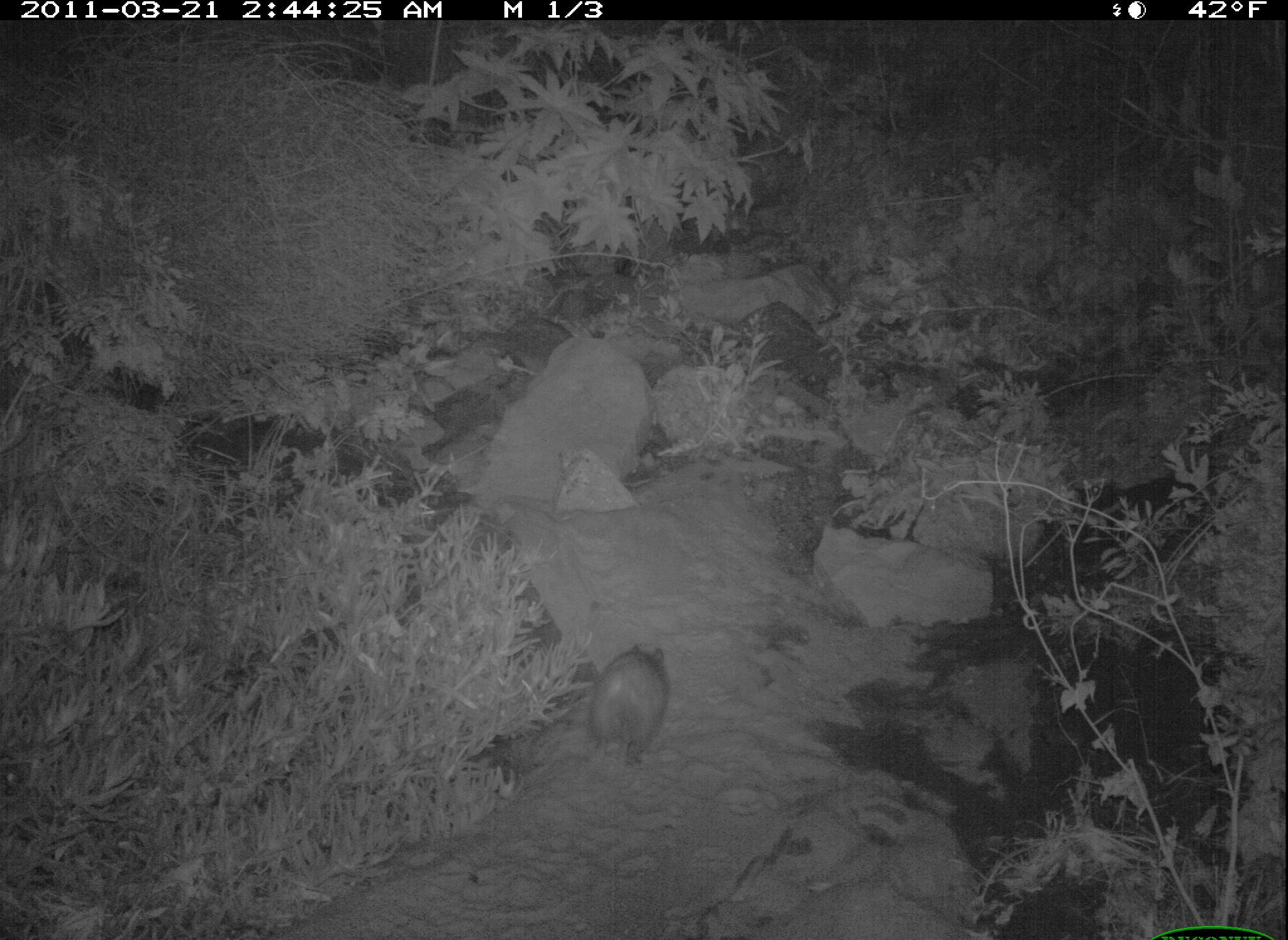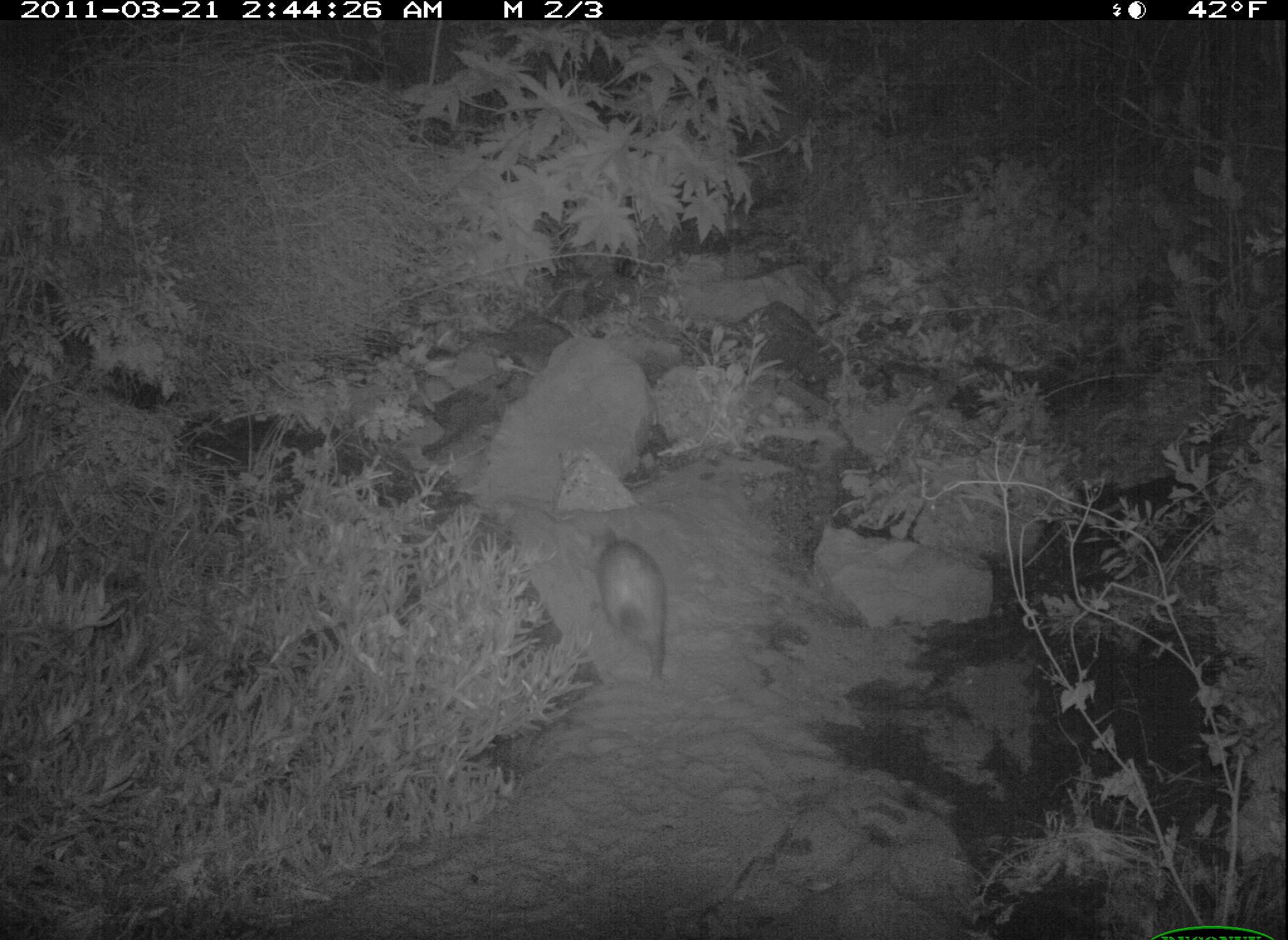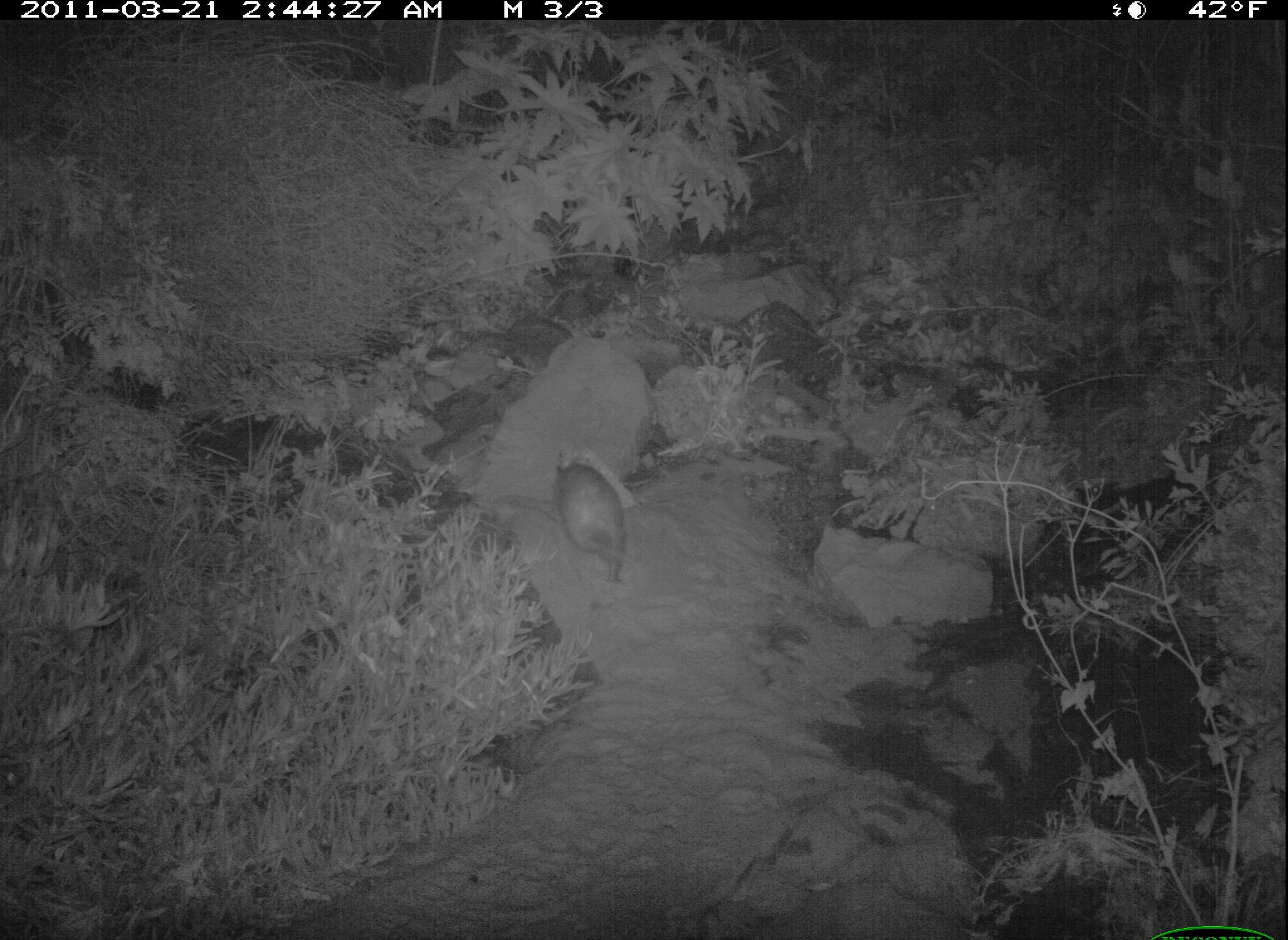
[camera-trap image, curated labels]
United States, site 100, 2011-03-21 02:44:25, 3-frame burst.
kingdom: Animalia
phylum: Chordata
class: Mammalia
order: Didelphimorphia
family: Didelphidae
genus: Didelphis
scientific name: Didelphis virginiana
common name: virginia opossum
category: opossum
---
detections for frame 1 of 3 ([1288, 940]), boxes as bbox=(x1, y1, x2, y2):
opossum: bbox=(564, 632, 684, 779)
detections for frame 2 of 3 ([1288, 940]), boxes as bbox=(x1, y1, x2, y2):
opossum: bbox=(578, 528, 692, 693)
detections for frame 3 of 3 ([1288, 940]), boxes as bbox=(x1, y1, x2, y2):
opossum: bbox=(551, 456, 638, 591)